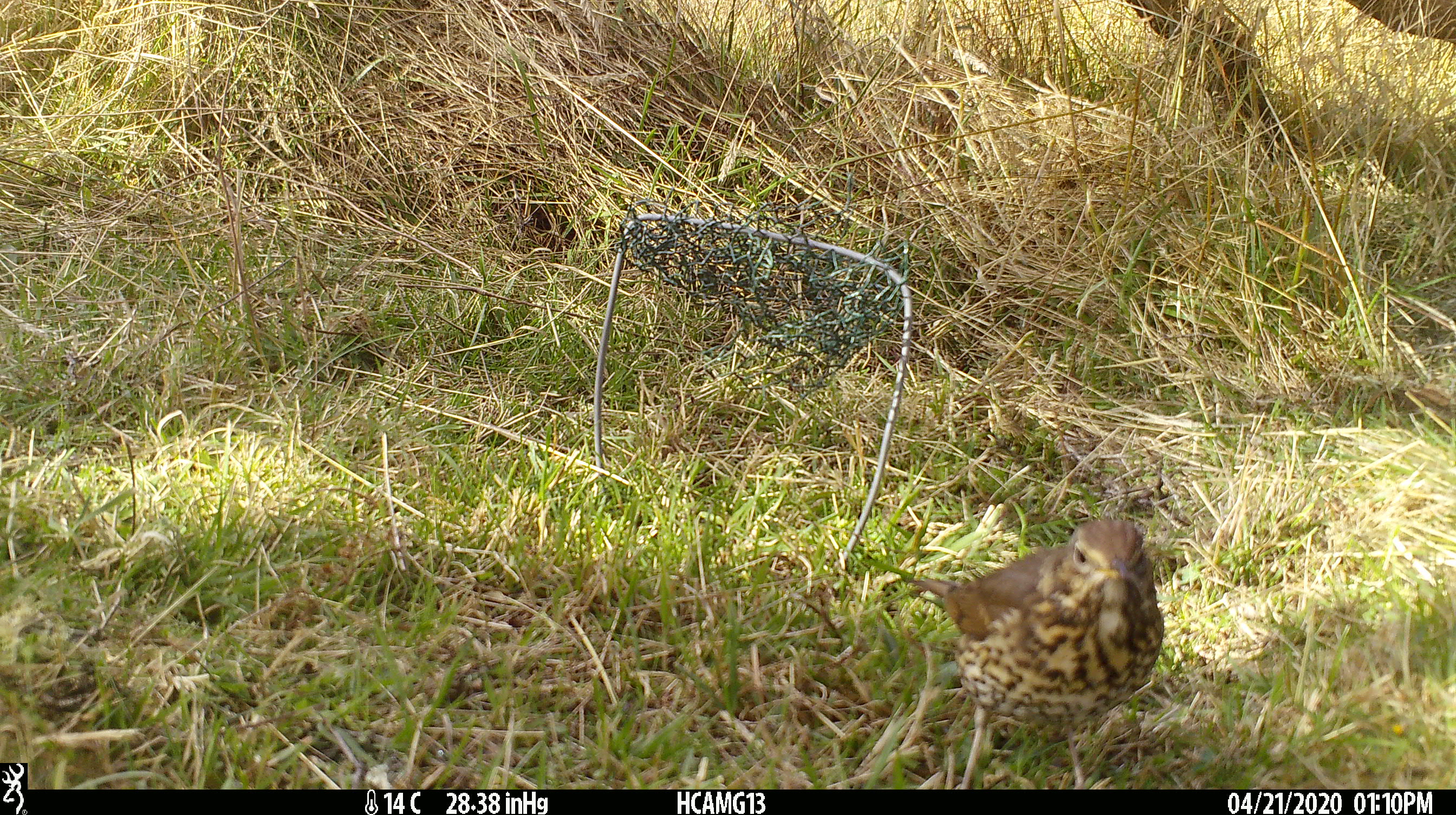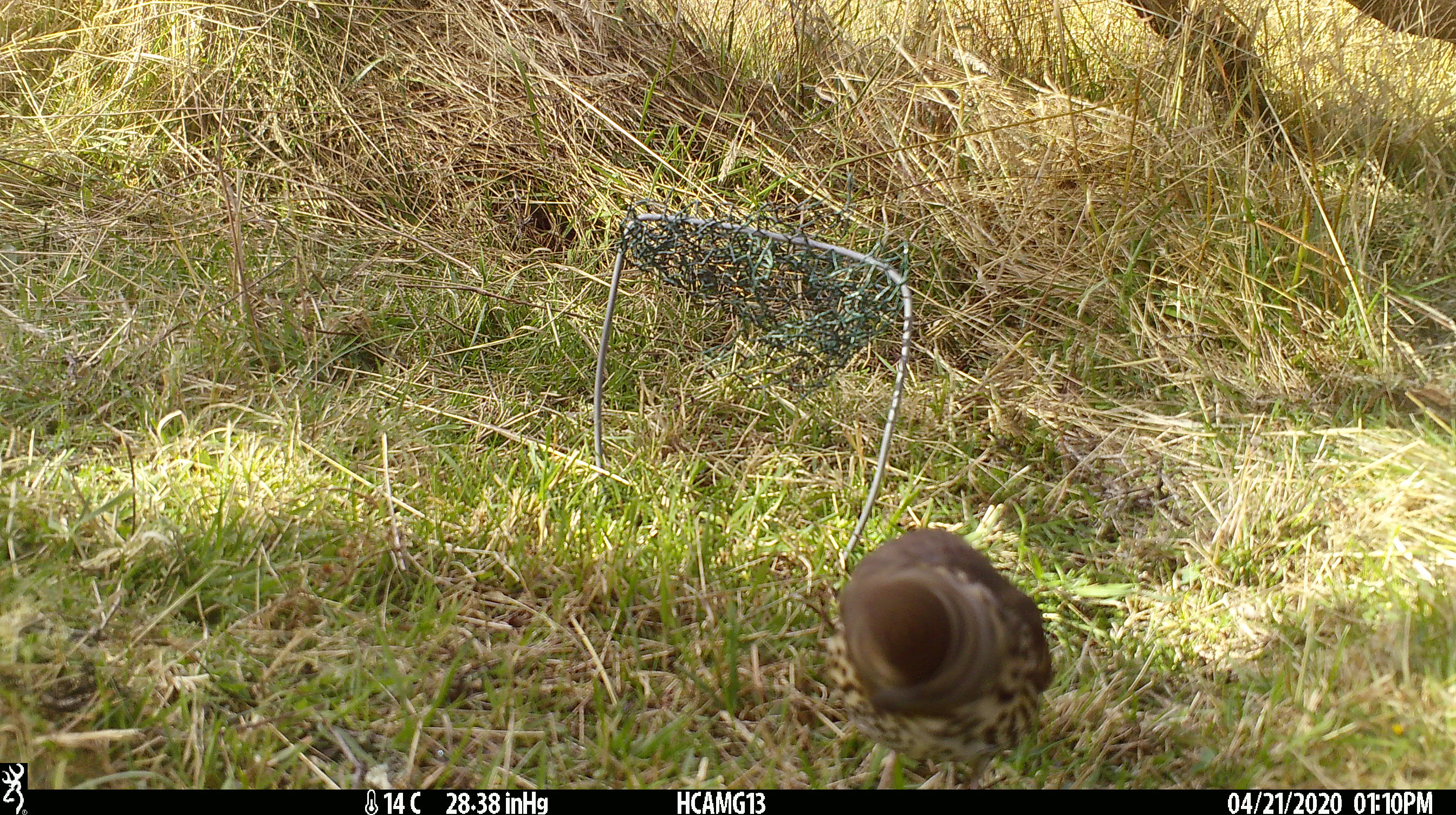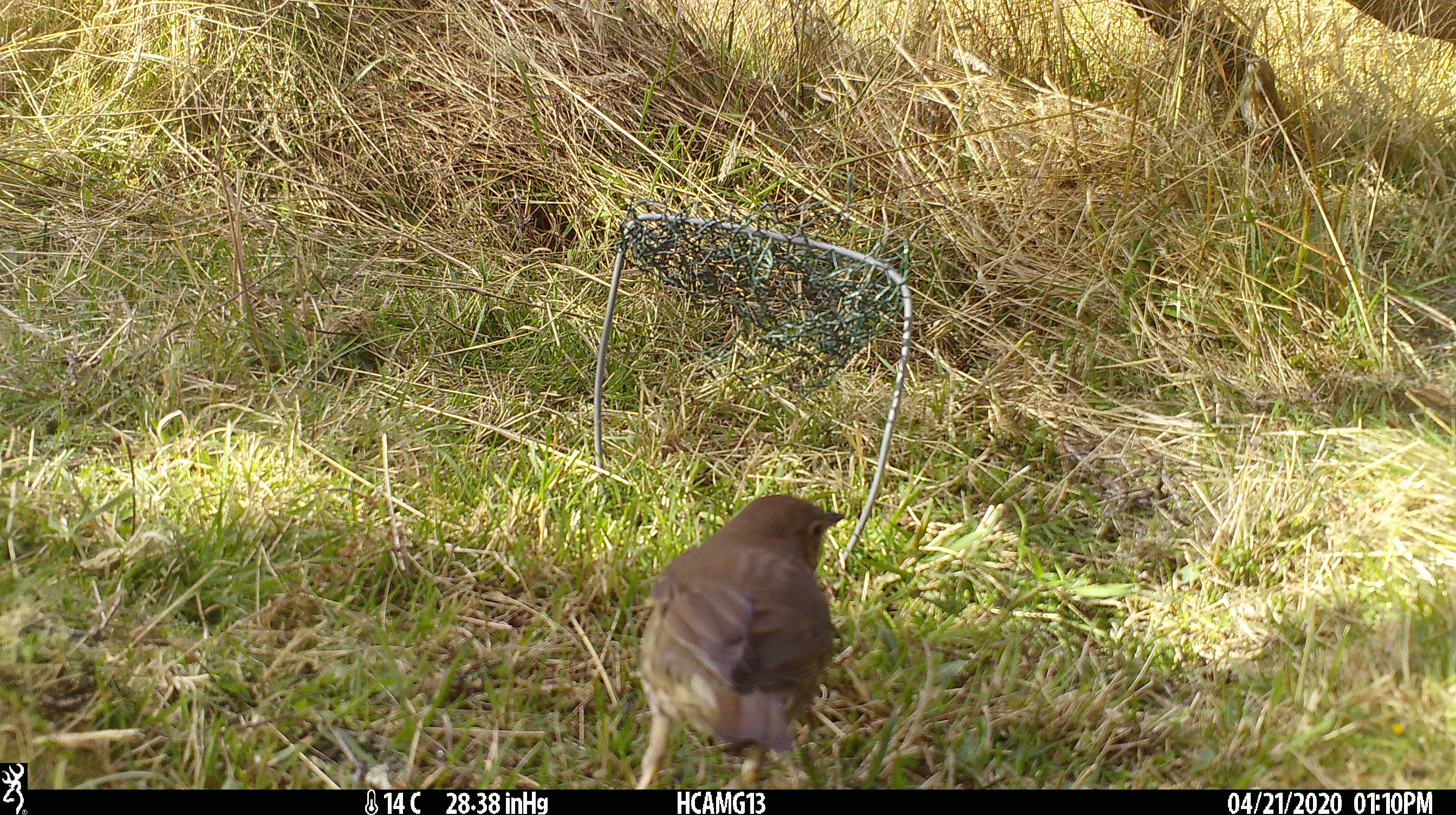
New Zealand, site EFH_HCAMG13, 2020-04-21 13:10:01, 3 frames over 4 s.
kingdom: Animalia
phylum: Chordata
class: Aves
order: Passeriformes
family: Turdidae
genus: Turdus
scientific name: Turdus philomelos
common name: song thrush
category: thrush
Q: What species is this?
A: Thrush (song thrush) (Turdus philomelos).